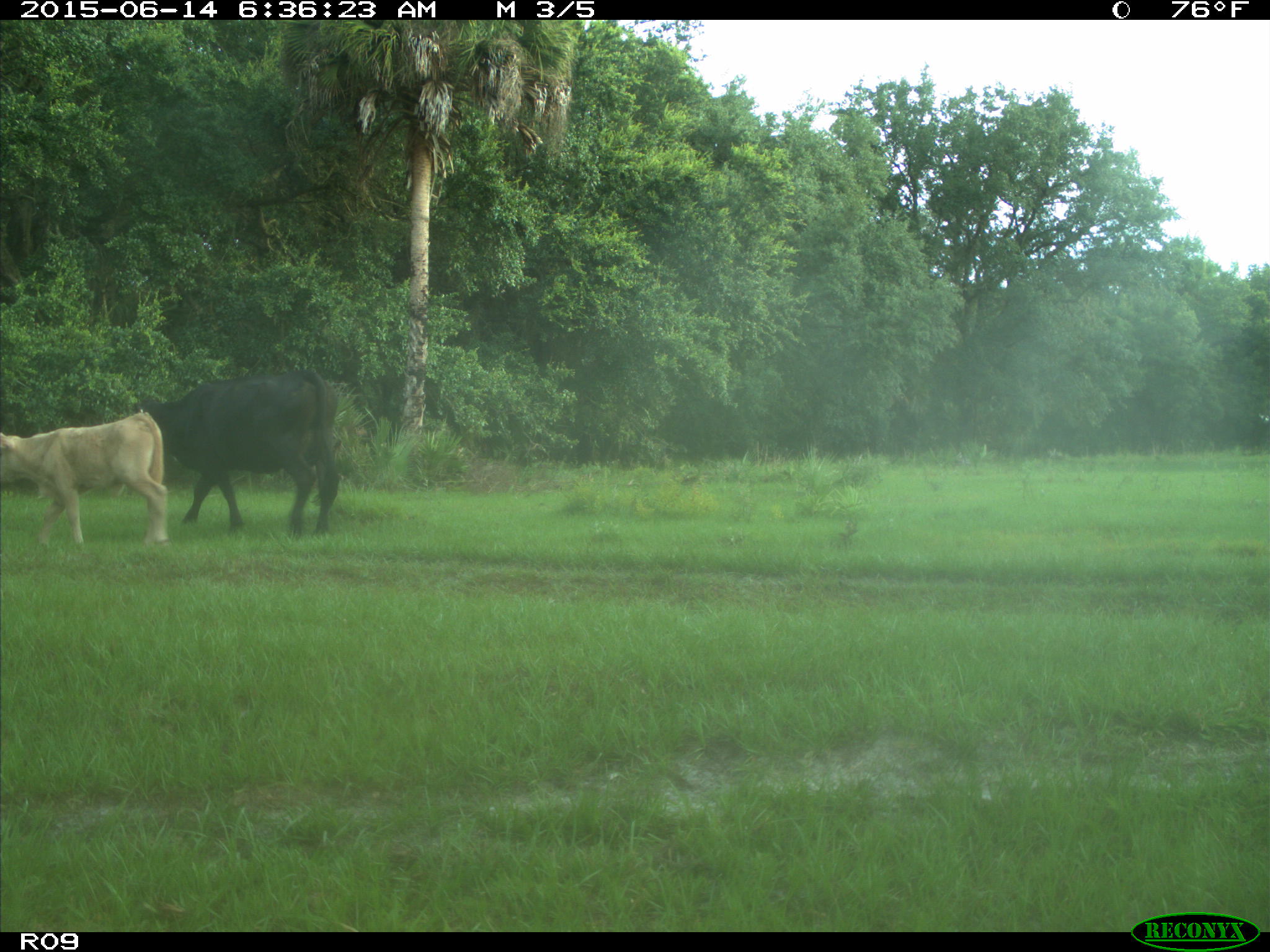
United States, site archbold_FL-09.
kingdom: Animalia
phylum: Chordata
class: Mammalia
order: Artiodactyla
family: Bovidae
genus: Bos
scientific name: Bos taurus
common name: domestic cow